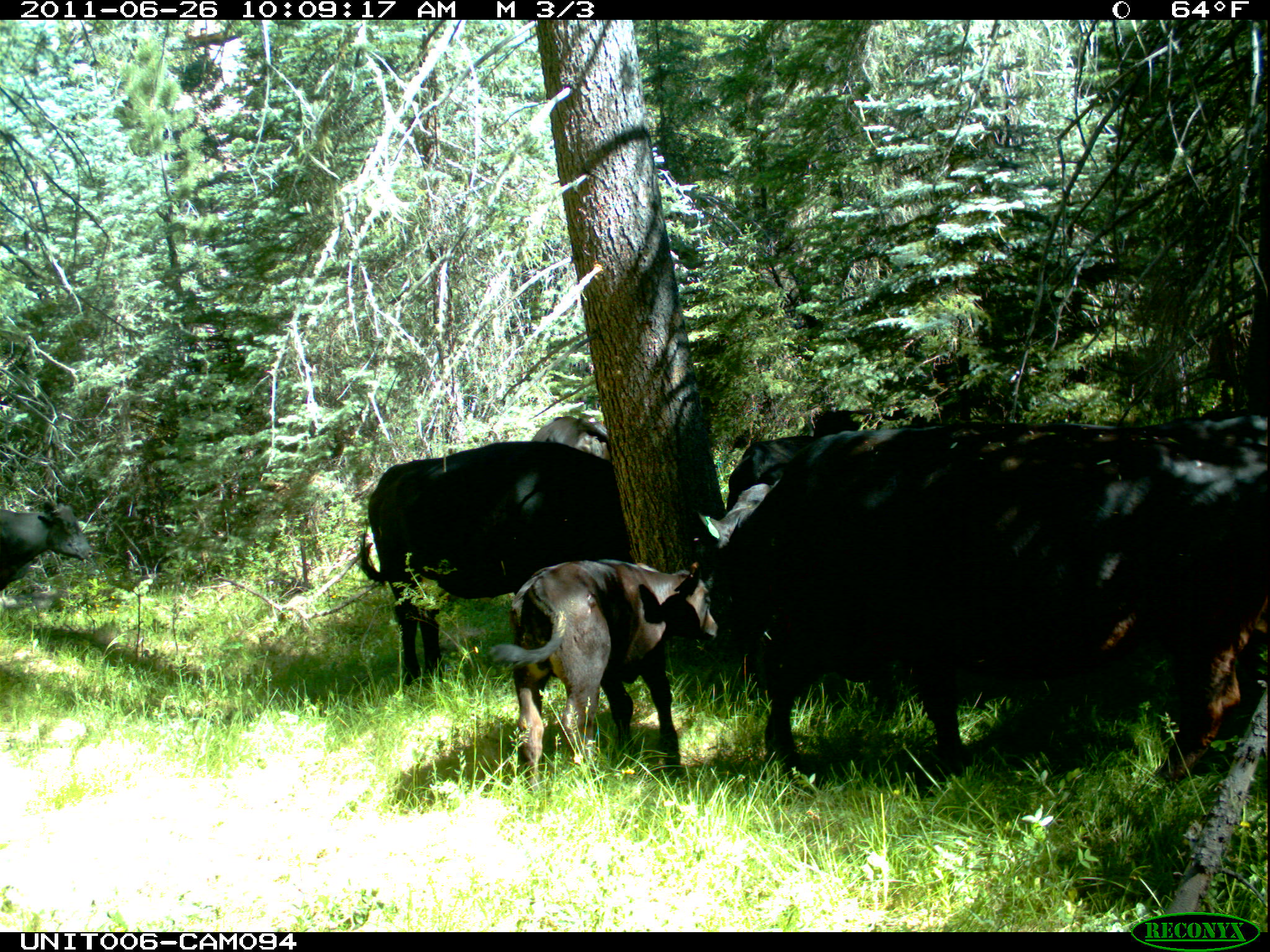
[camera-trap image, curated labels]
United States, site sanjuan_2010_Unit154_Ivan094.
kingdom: Animalia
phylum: Chordata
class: Mammalia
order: Artiodactyla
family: Bovidae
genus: Bos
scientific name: Bos taurus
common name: domestic cow